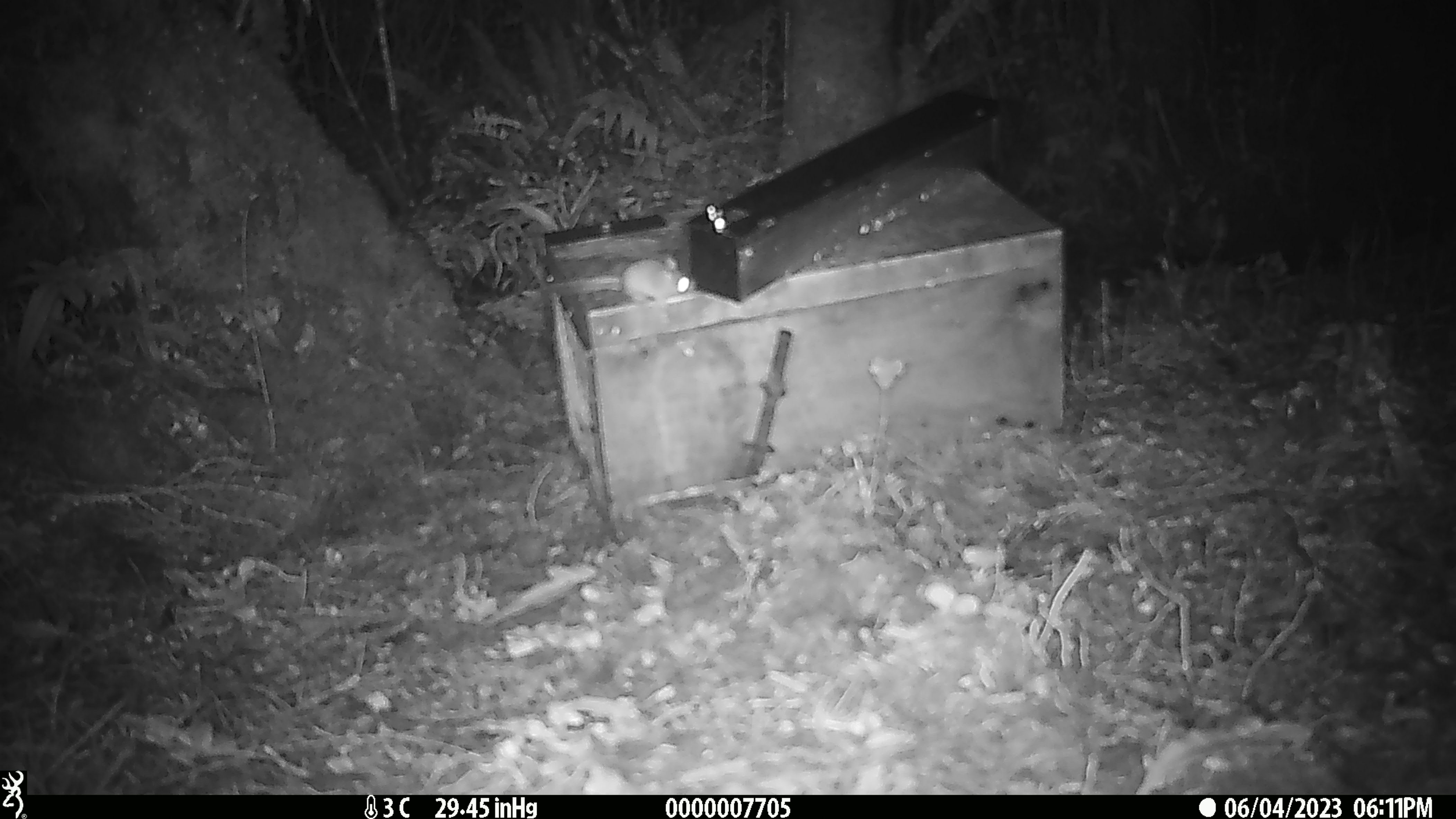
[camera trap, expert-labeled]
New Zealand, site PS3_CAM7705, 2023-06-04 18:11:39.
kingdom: Animalia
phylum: Chordata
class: Mammalia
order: Rodentia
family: Muridae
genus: Mus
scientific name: Mus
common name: mouse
Mouse (Mus).